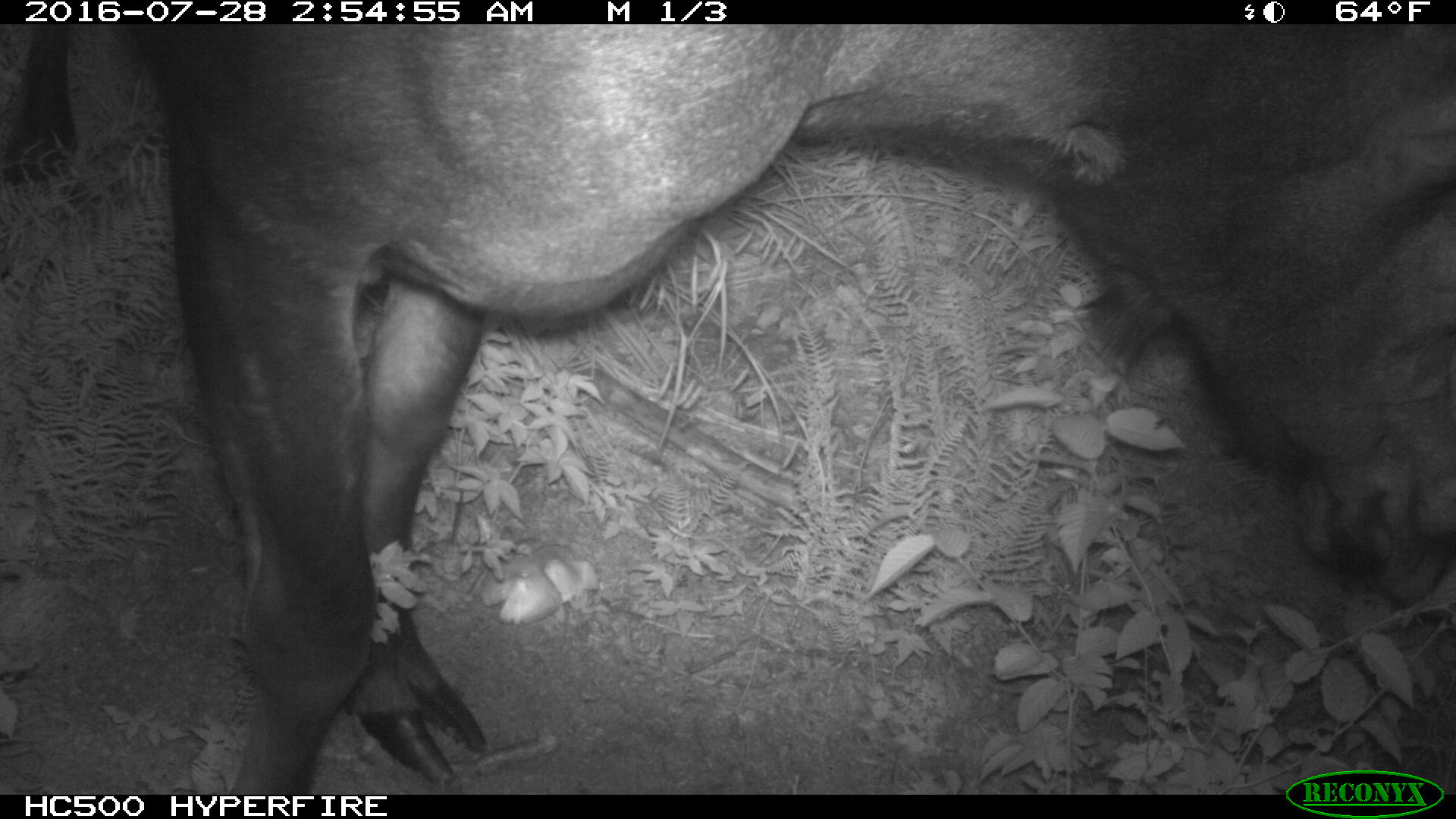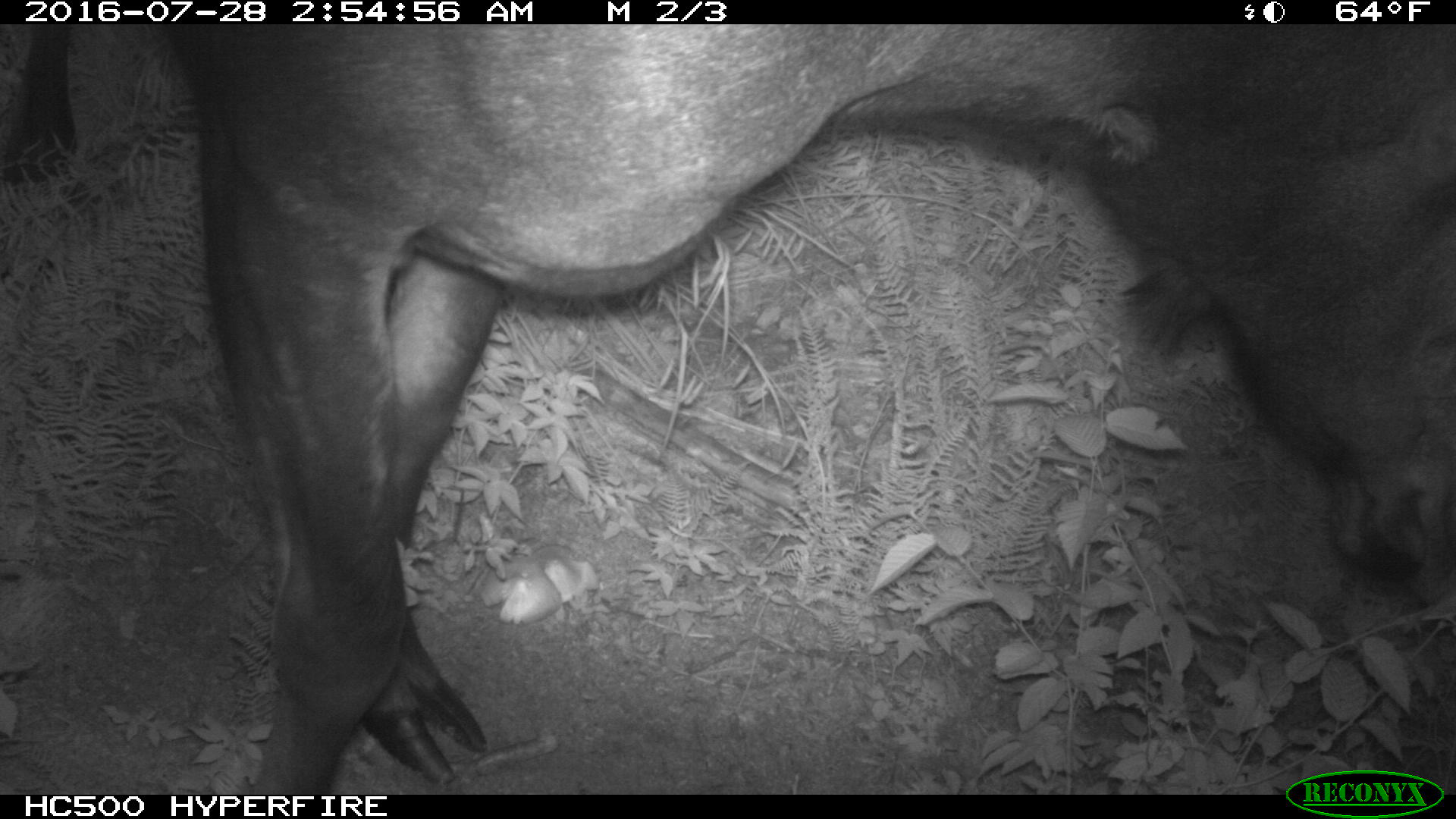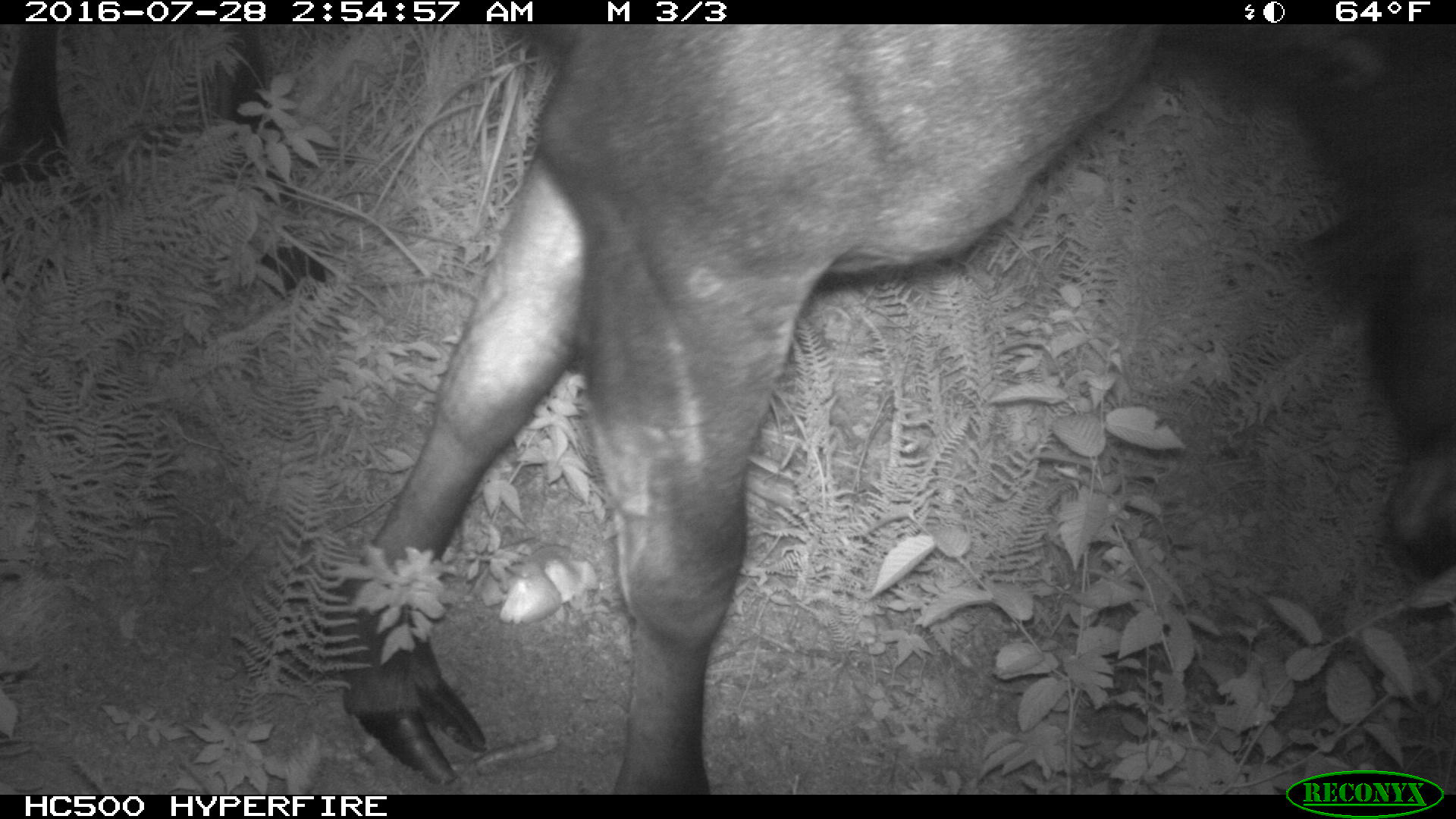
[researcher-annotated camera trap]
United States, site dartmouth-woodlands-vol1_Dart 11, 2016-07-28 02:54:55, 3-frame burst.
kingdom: Animalia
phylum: Chordata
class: Mammalia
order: Artiodactyla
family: Cervidae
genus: Alces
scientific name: Alces alces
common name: moose